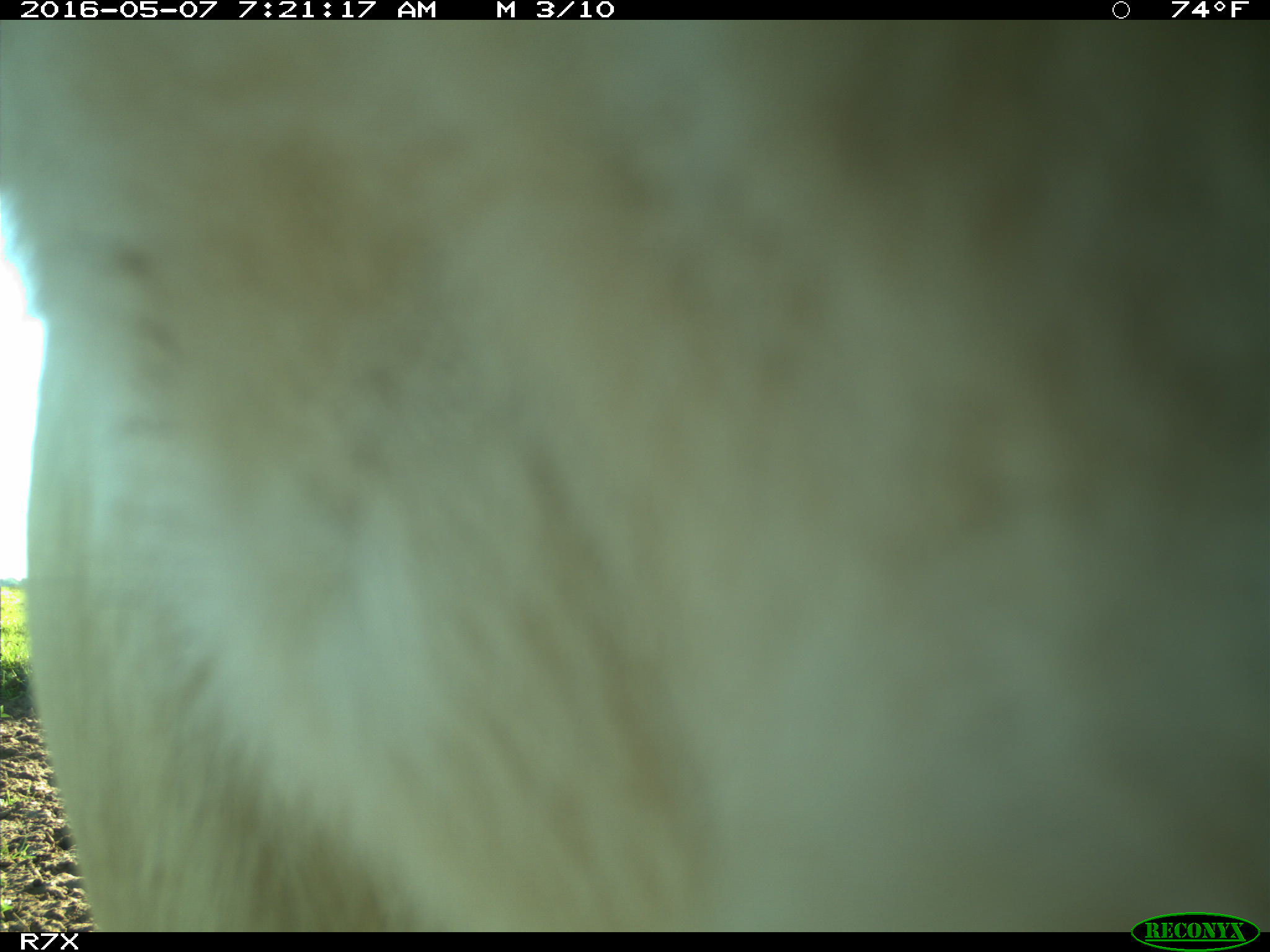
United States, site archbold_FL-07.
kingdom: Animalia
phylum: Chordata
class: Mammalia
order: Artiodactyla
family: Bovidae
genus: Bos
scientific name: Bos taurus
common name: domestic cow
Bos taurus (domestic cow).